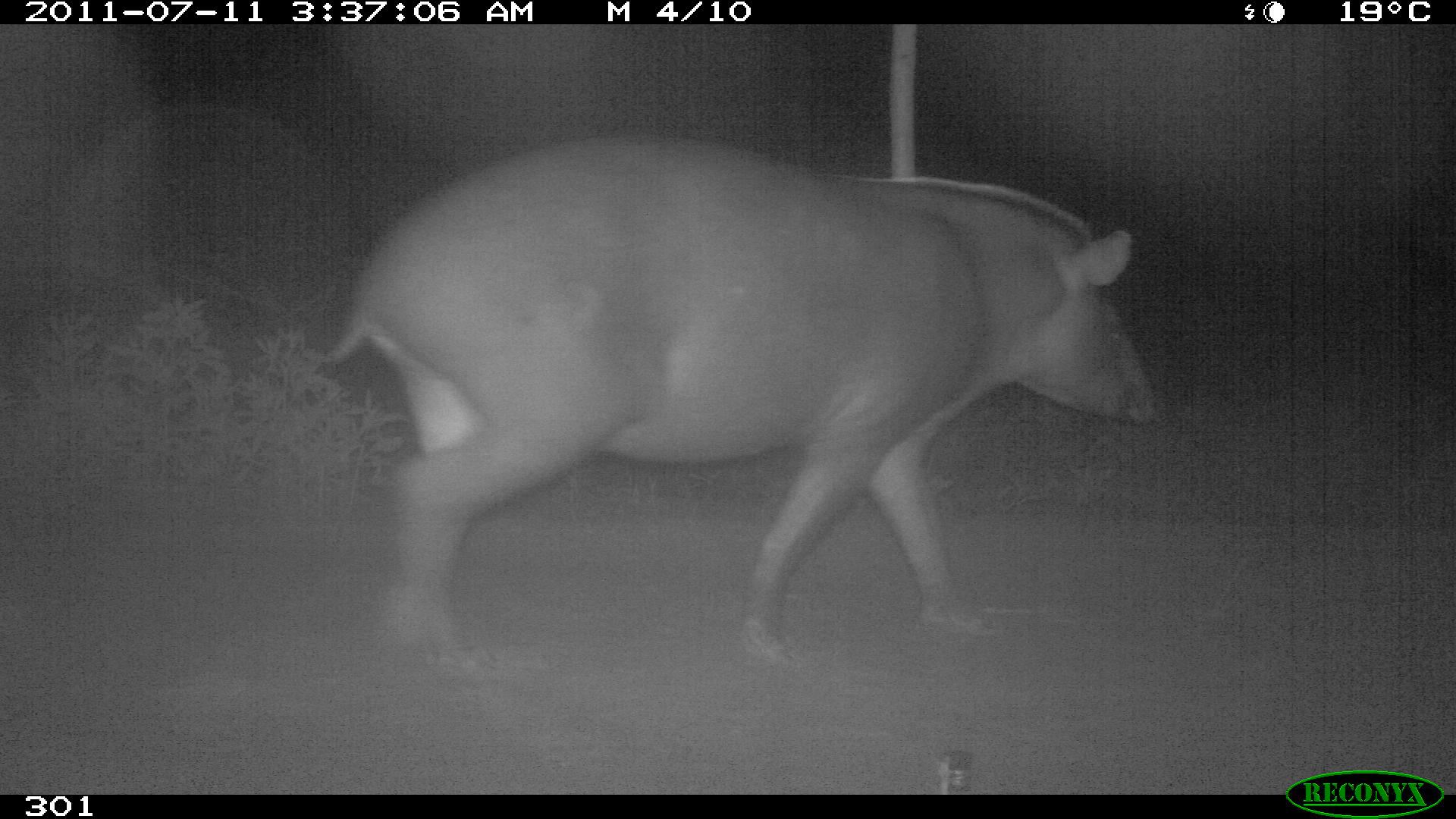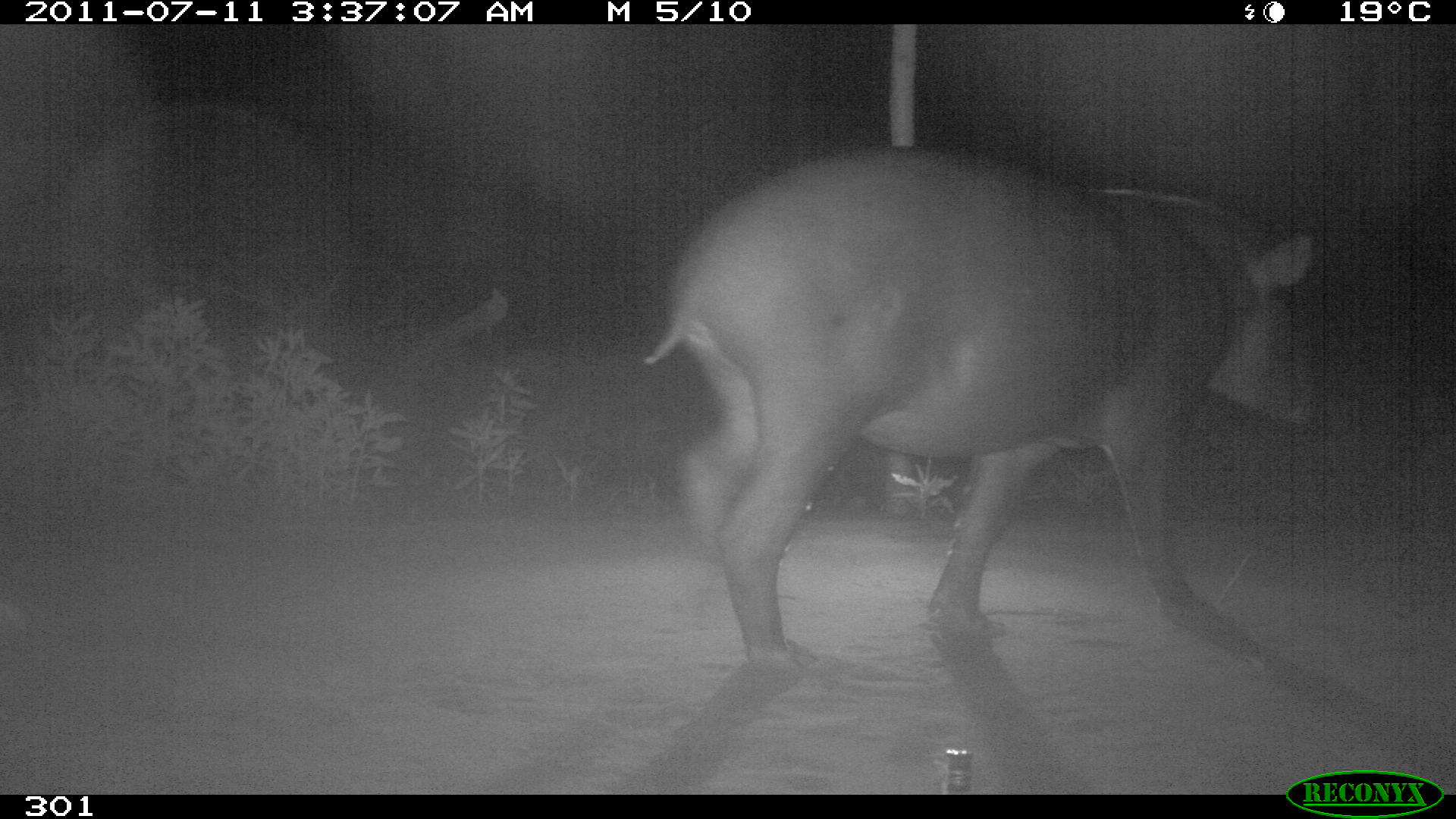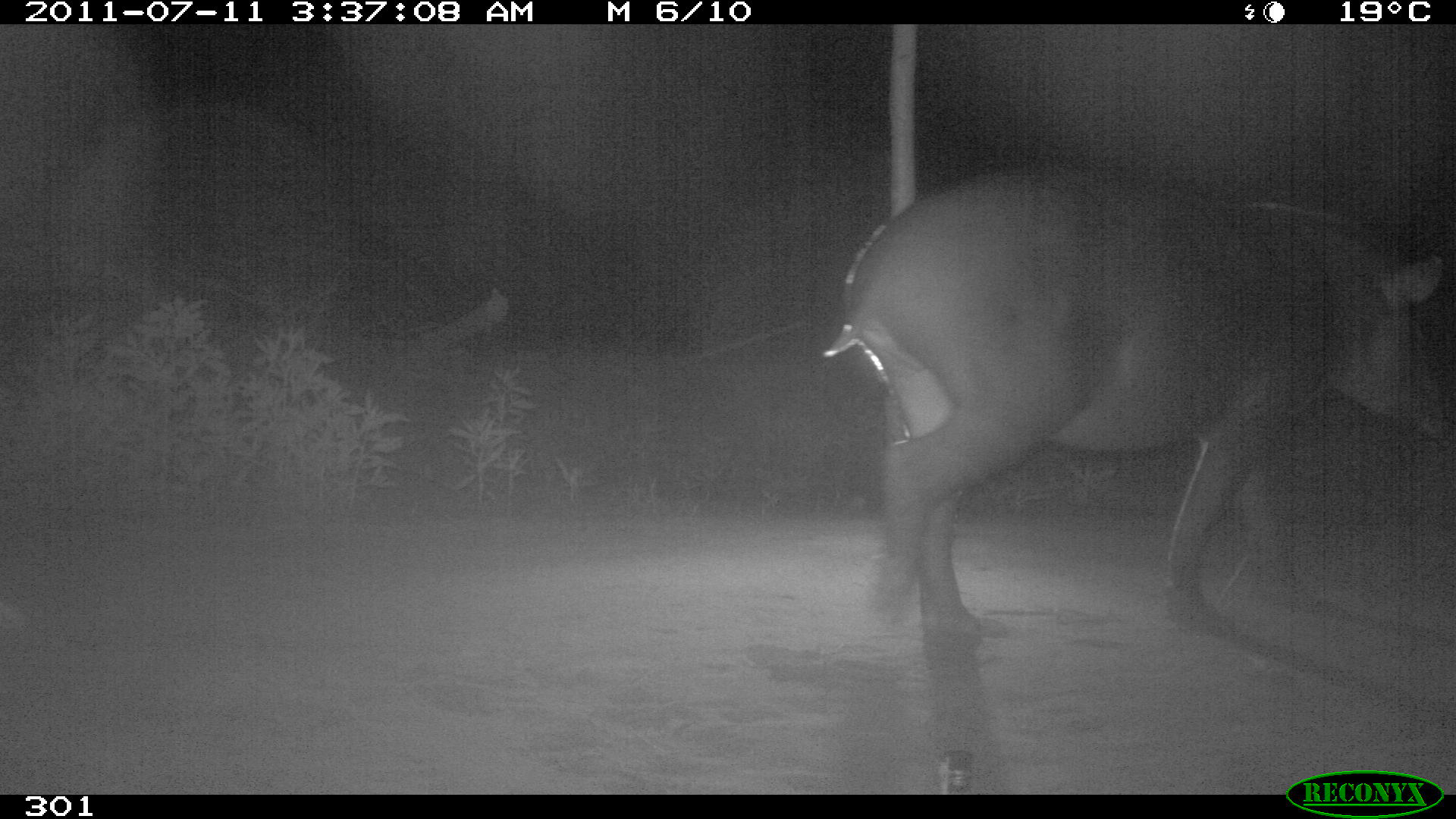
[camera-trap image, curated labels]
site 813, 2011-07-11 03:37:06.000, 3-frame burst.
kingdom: Animalia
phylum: Chordata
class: Mammalia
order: Perissodactyla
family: Tapiridae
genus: Tapirus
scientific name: Tapirus terrestris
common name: south american tapir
Tapirus terrestris (south american tapir).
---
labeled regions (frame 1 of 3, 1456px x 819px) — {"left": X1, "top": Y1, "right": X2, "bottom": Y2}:
tapirus terrestris: {"left": 318, "top": 133, "right": 1160, "bottom": 665}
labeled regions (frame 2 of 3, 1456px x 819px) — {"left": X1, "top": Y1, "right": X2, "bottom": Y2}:
tapirus terrestris: {"left": 641, "top": 147, "right": 1324, "bottom": 667}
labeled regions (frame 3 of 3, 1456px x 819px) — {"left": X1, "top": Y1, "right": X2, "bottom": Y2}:
tapirus terrestris: {"left": 823, "top": 169, "right": 1456, "bottom": 637}